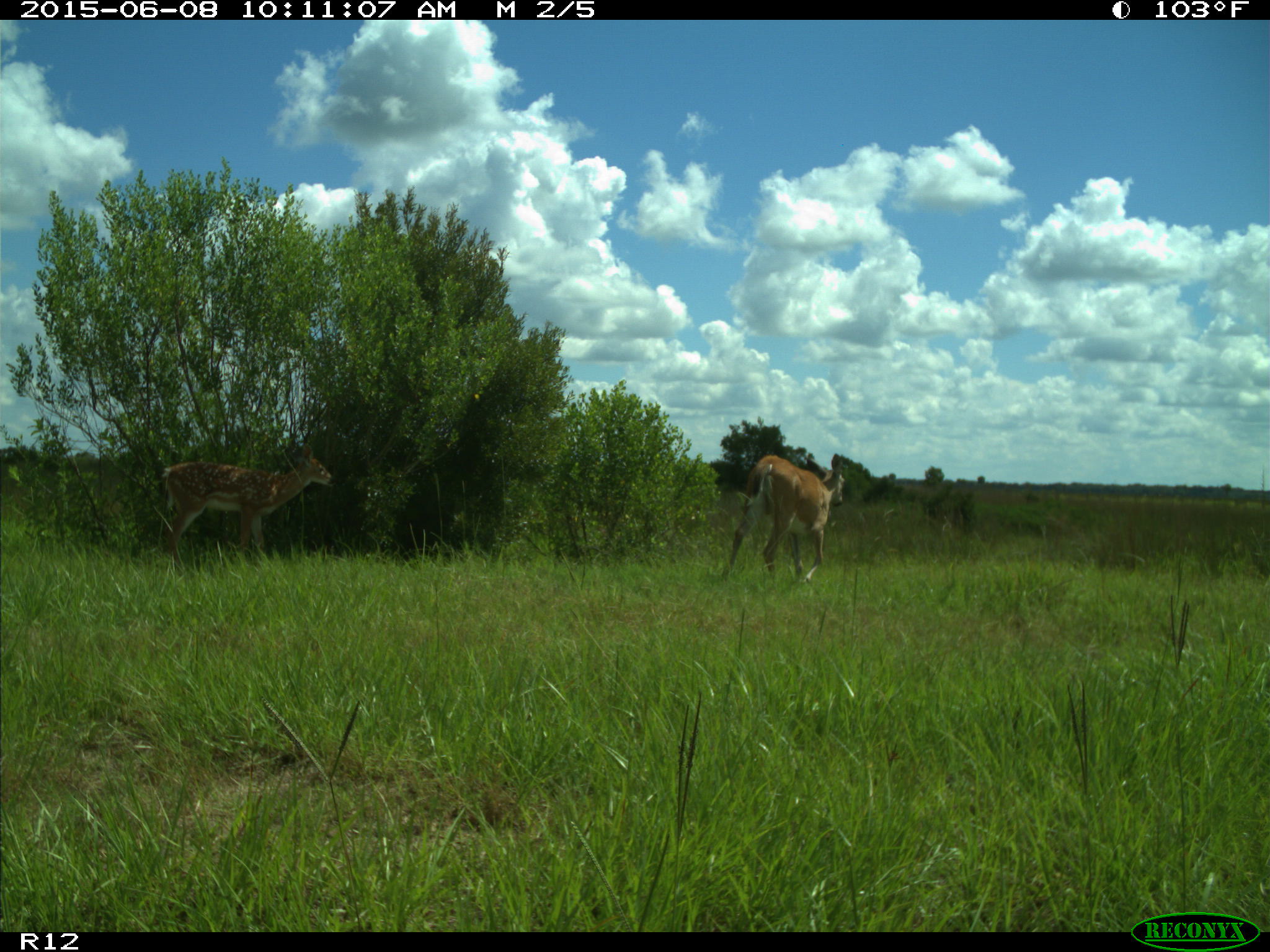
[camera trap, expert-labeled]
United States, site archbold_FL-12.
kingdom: Animalia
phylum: Chordata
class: Mammalia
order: Artiodactyla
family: Cervidae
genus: Odocoileus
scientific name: Odocoileus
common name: deer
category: unidentified deer